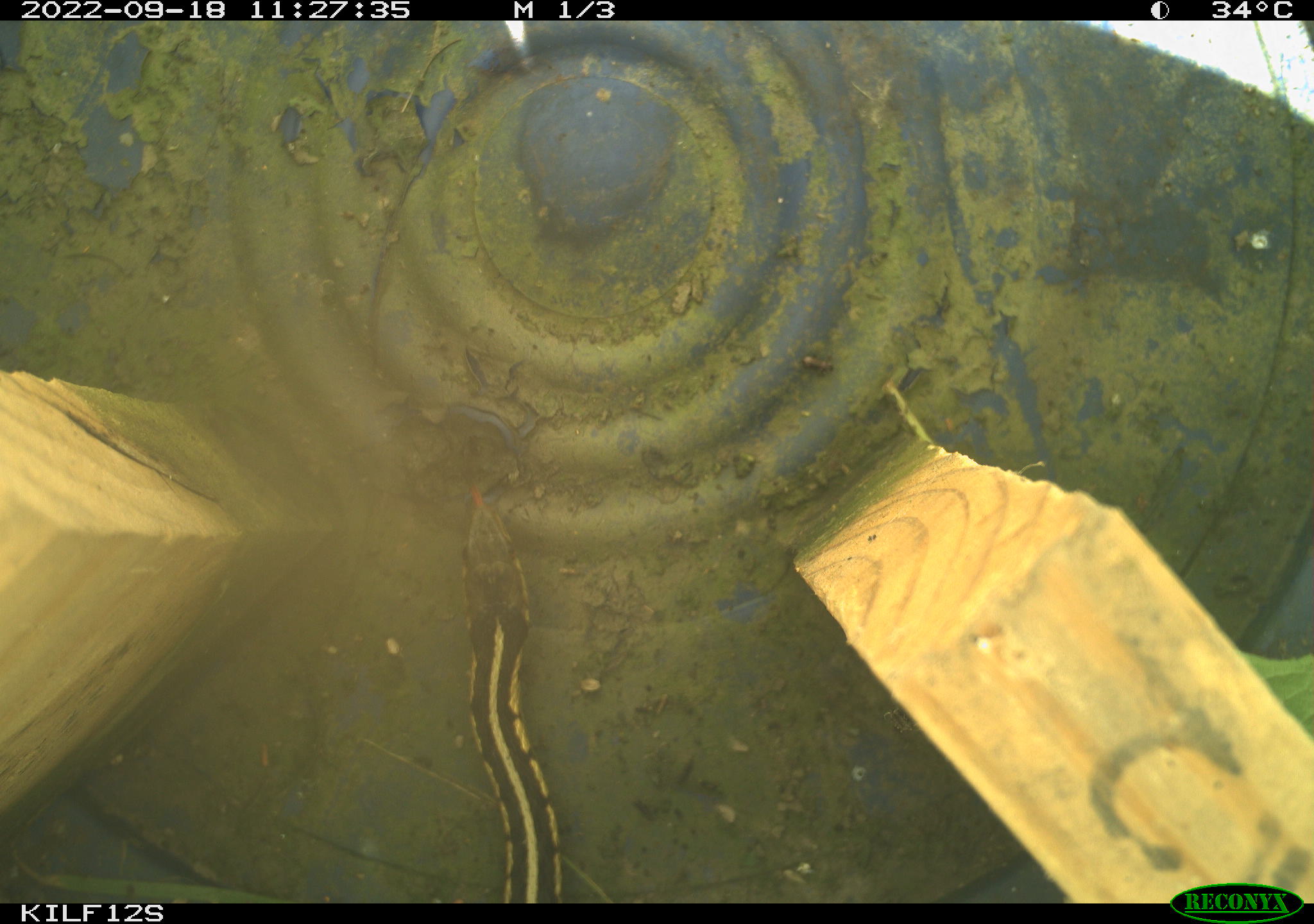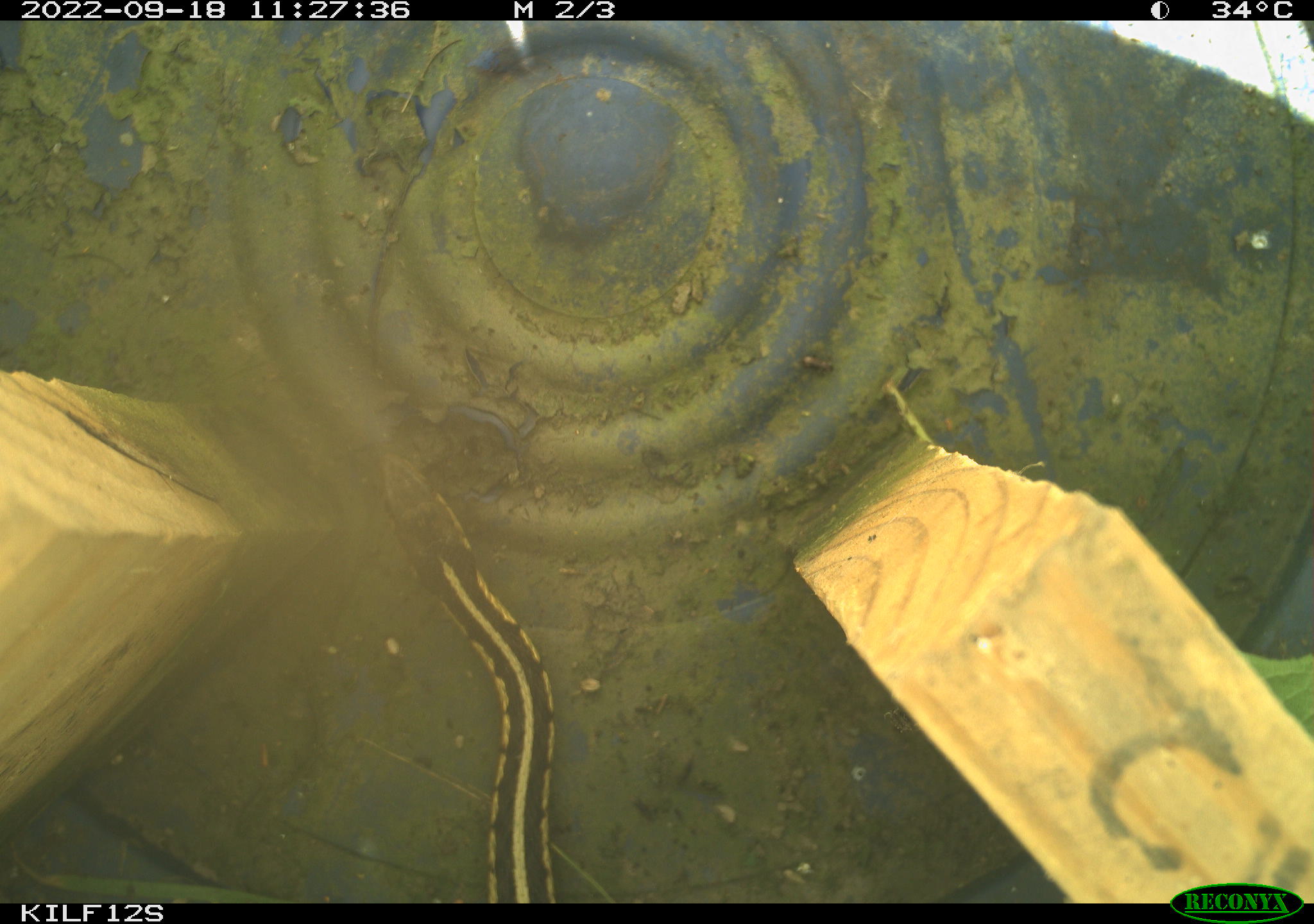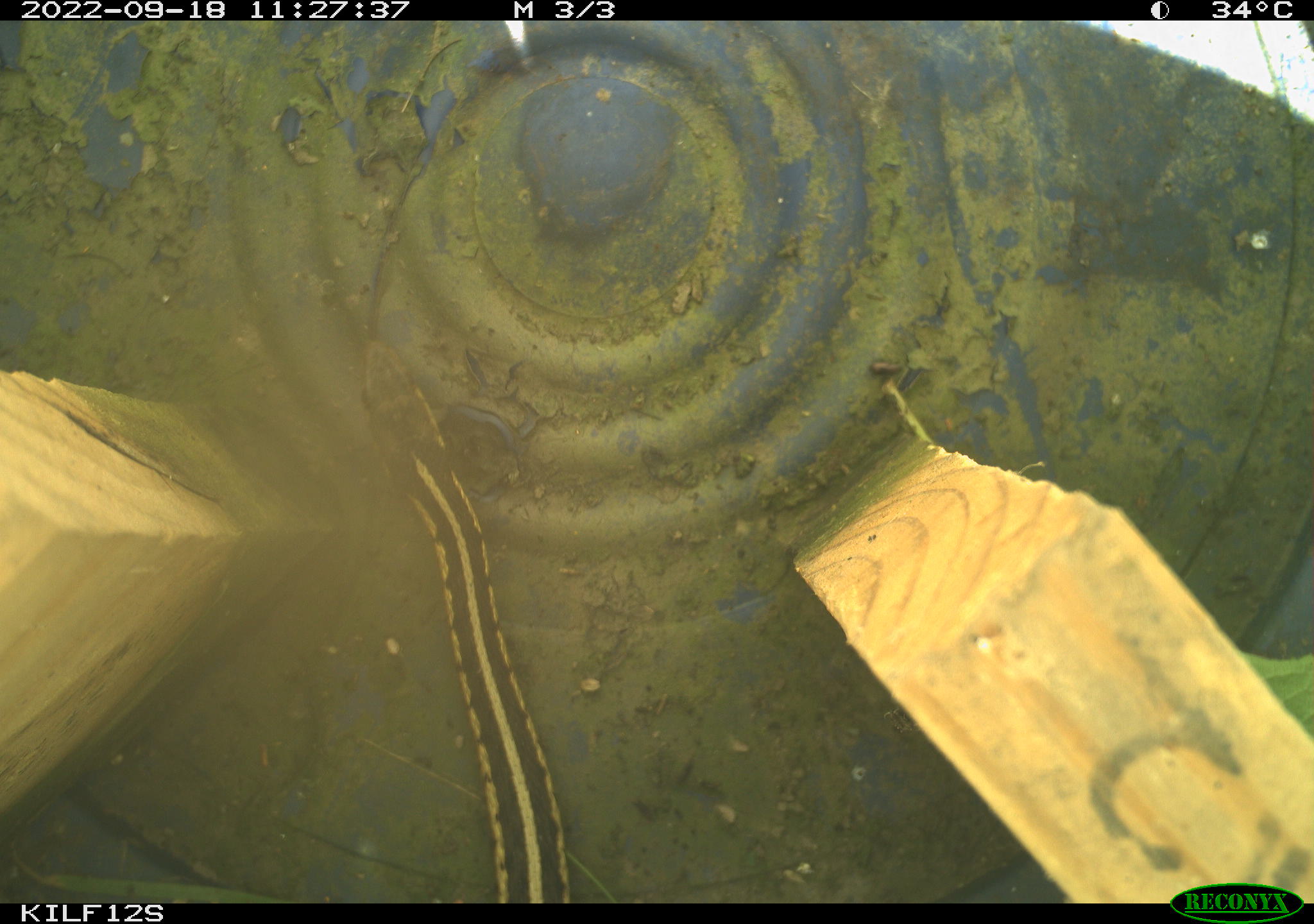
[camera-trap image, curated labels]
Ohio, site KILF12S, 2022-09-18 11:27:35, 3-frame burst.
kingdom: Animalia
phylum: Chordata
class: Reptilia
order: Squamata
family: Colubridae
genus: Thamnophis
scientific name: Thamnophis sirtalis sirtalis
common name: eastern gartersnake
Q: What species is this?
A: Eastern gartersnake (Thamnophis sirtalis sirtalis).